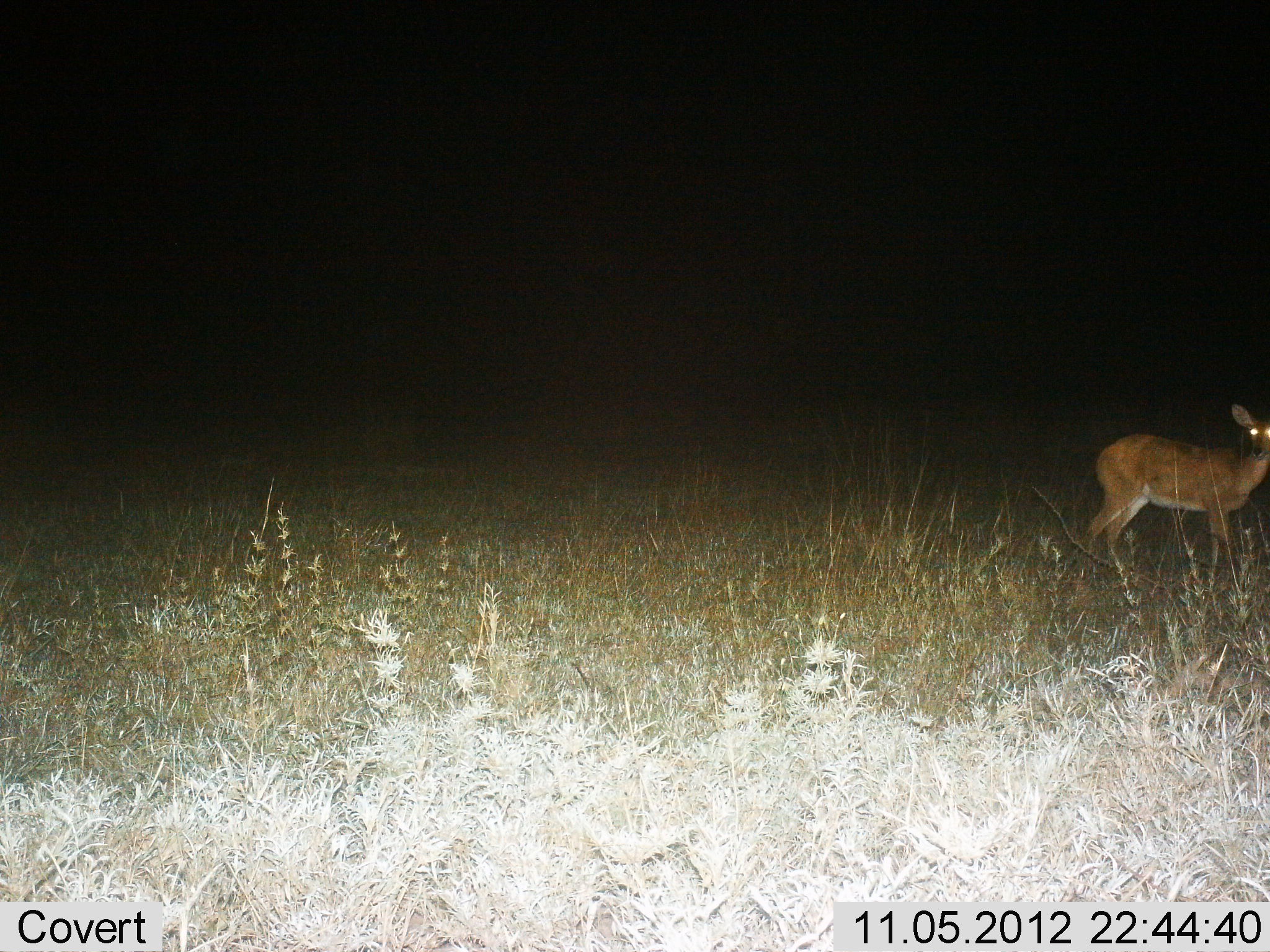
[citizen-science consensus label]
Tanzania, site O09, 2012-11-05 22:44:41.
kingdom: Animalia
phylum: Chordata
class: Mammalia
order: Artiodactyla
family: Bovidae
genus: Redunca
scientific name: Redunca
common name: reedbuck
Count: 1.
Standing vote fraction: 100%.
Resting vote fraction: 0%.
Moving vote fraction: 0%.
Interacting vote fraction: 0%.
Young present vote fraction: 0%.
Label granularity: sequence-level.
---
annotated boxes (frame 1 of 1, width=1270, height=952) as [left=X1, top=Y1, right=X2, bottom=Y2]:
animal: [left=1086, top=404, right=1270, bottom=580]